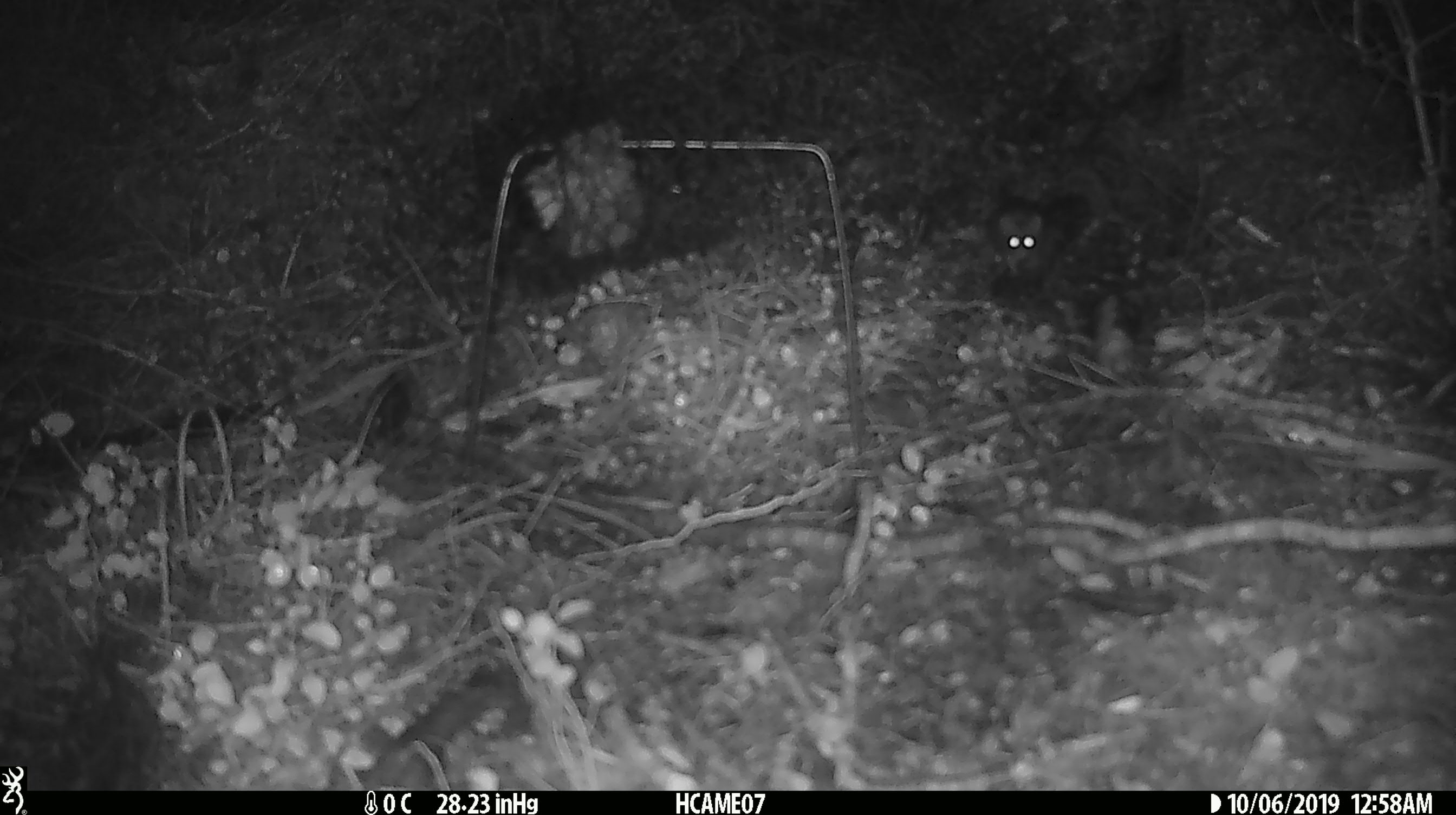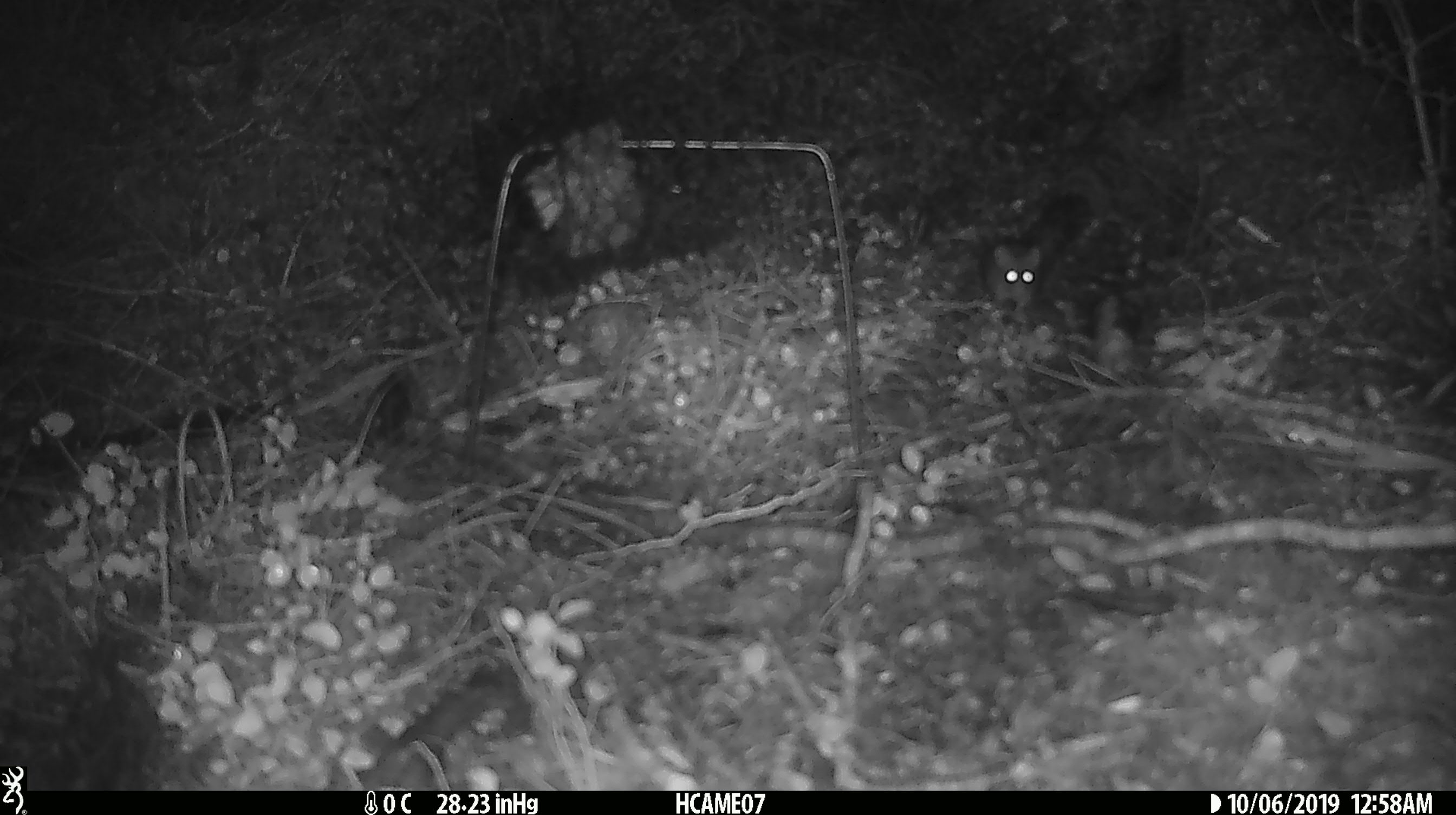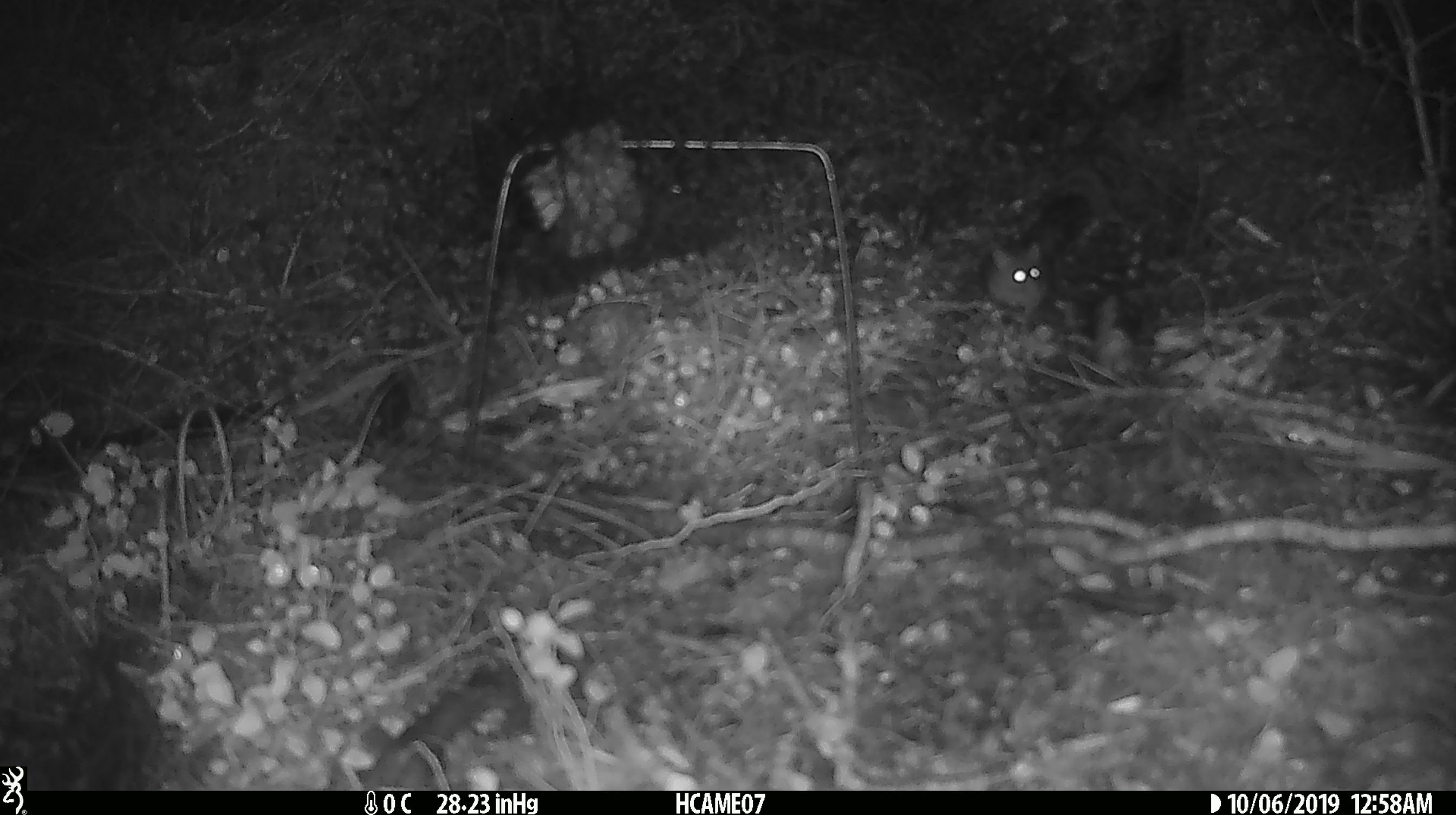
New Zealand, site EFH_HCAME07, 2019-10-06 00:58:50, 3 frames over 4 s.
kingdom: Animalia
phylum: Chordata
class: Mammalia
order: Rodentia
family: Muridae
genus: Mus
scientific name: Mus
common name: mouse